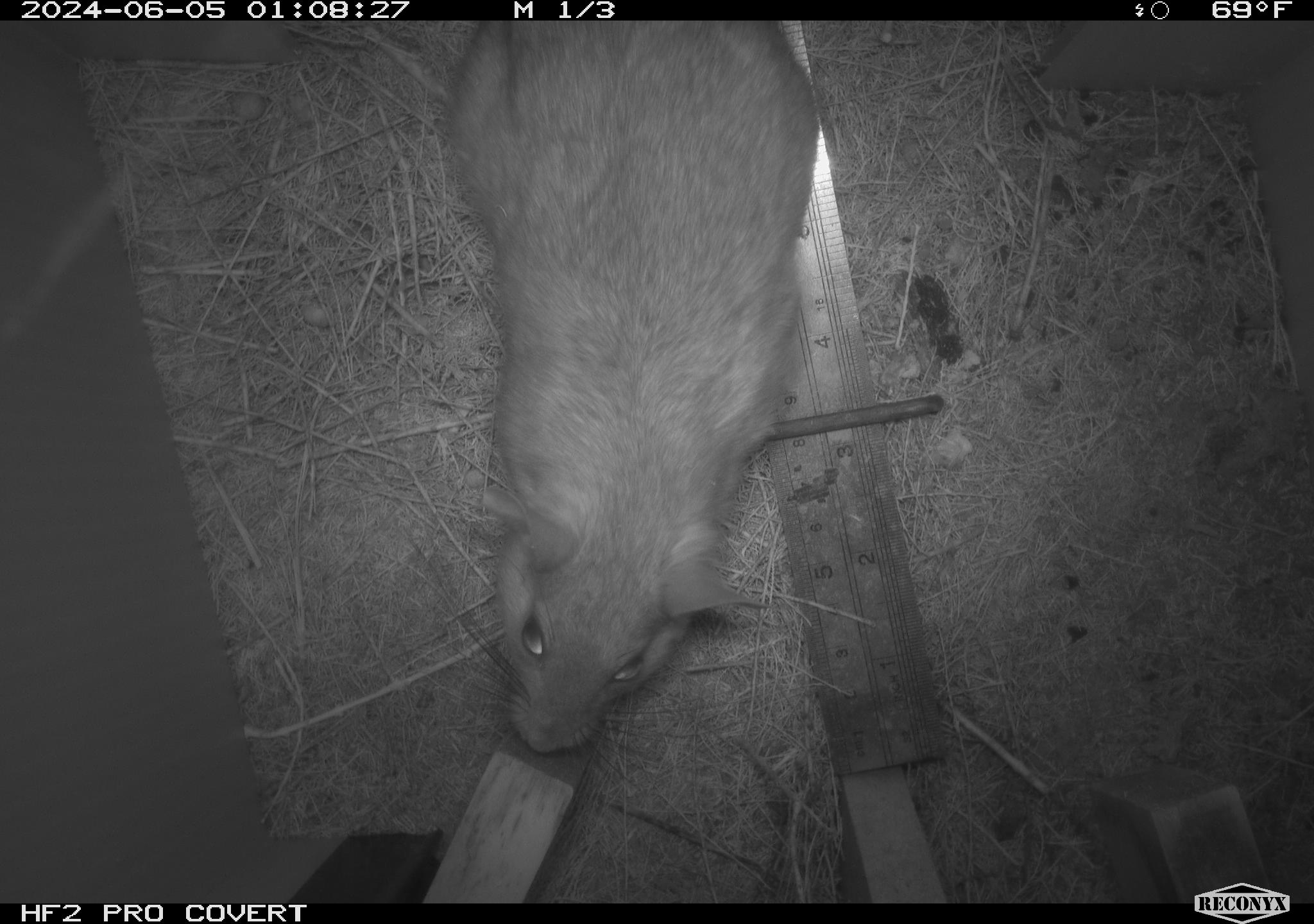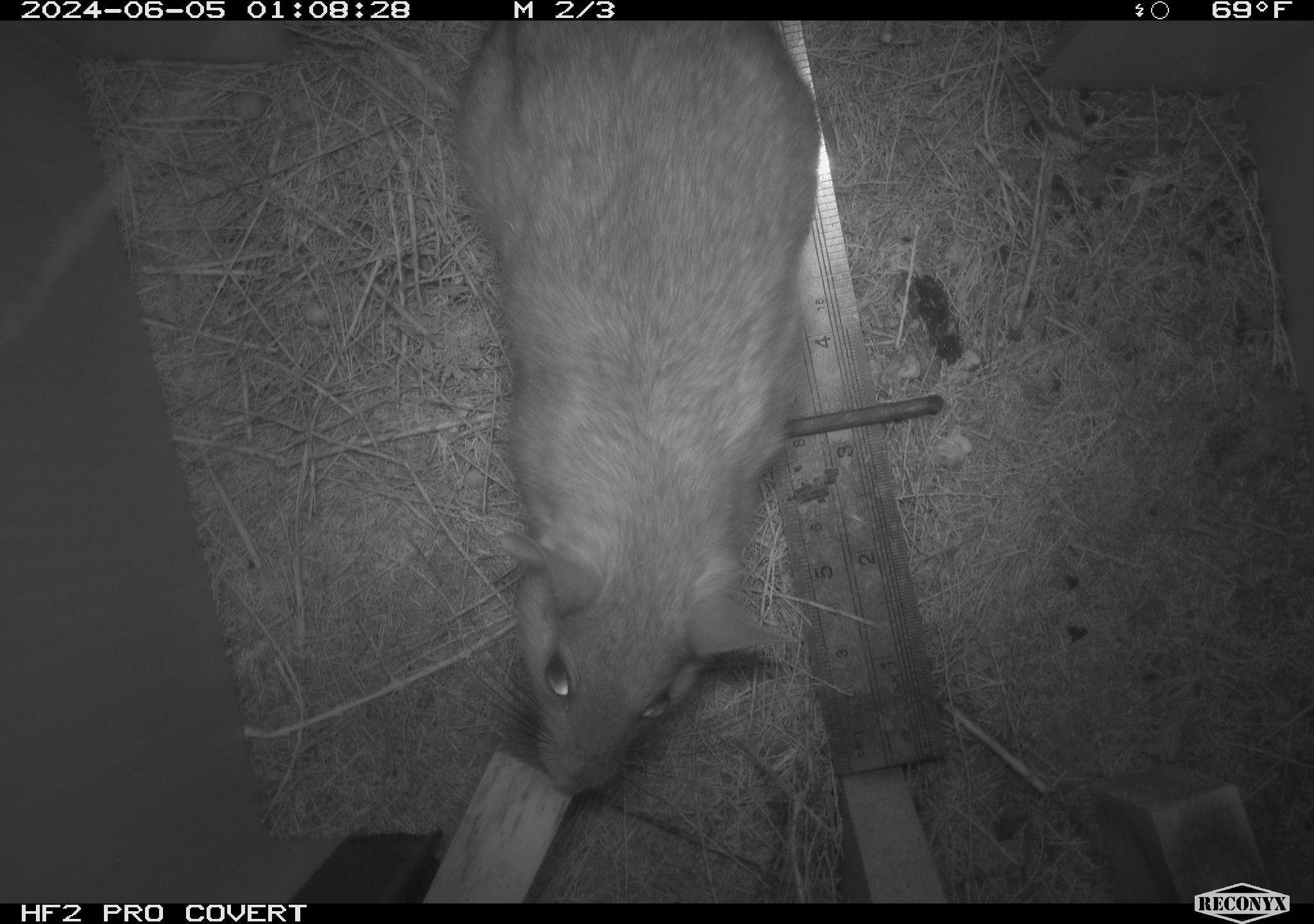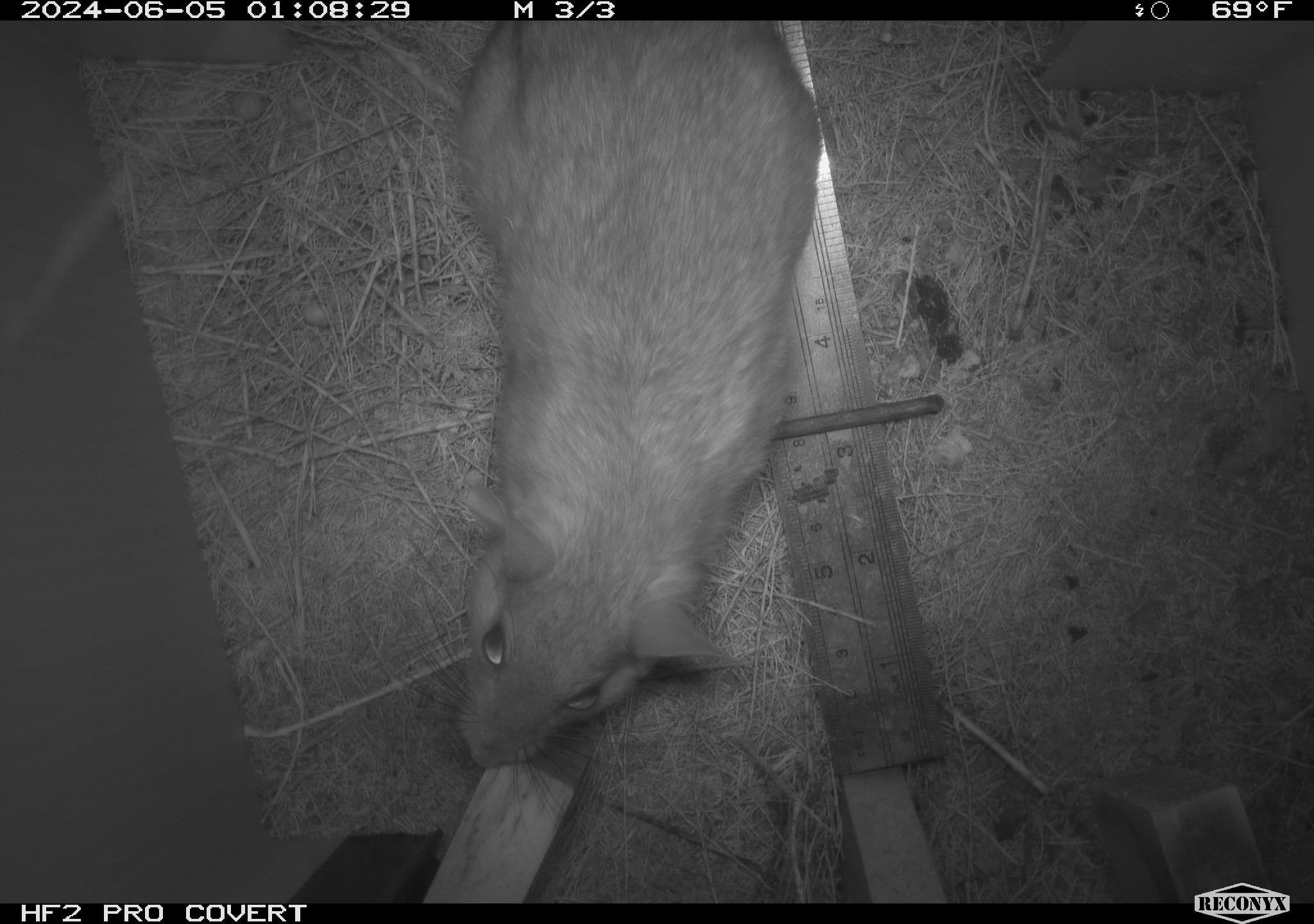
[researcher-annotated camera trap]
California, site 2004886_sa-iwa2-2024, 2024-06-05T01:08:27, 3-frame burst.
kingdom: Animalia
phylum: Chordata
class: Mammalia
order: Rodentia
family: Cricetidae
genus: Neotoma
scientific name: Neotoma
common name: pack rat or woodrat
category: neotoma species